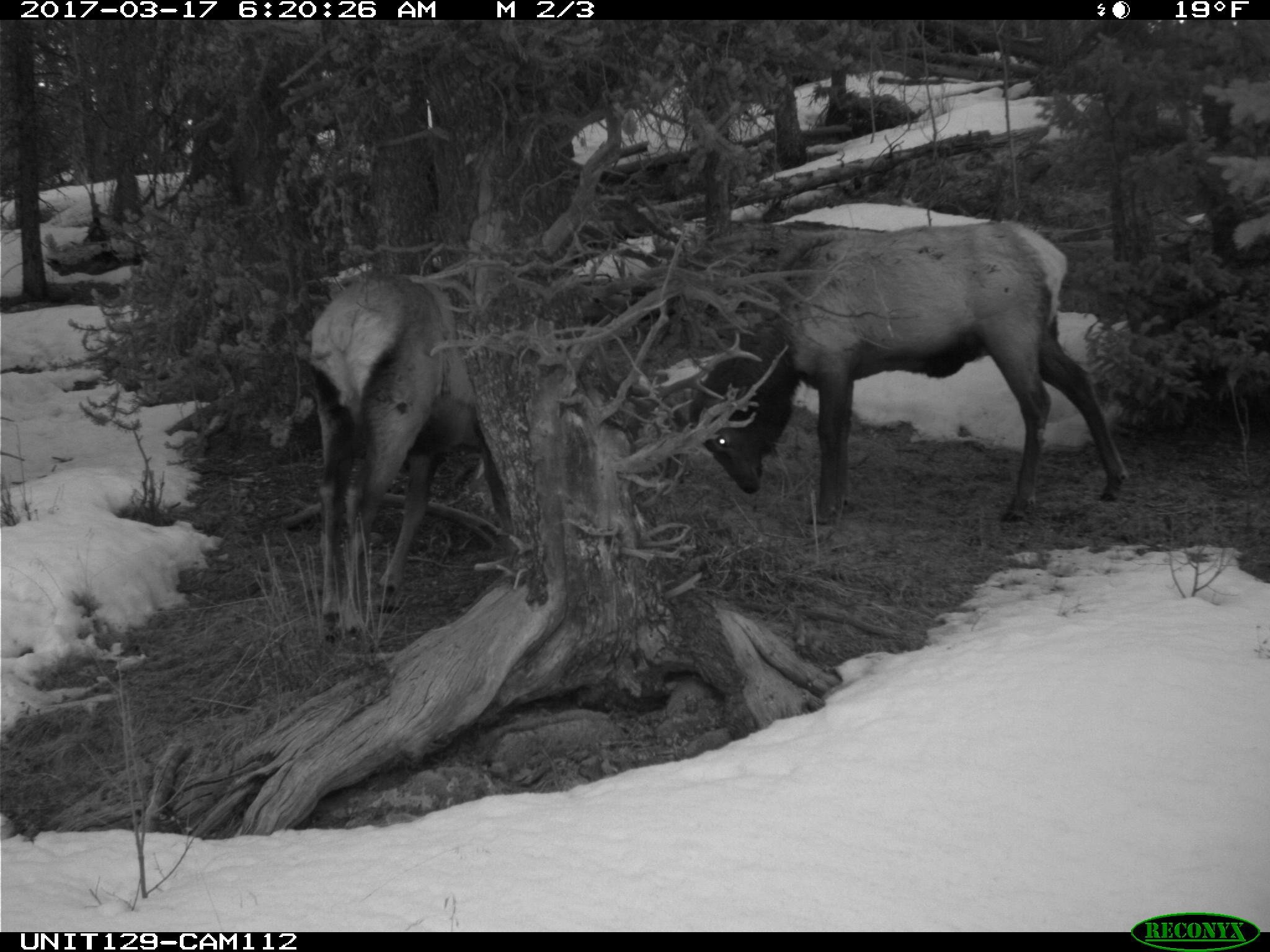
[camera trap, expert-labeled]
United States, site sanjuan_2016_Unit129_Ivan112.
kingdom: Animalia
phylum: Chordata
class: Mammalia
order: Artiodactyla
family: Cervidae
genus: Cervus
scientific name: Cervus elaphus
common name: red deer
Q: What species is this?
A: Cervus elaphus (red deer).